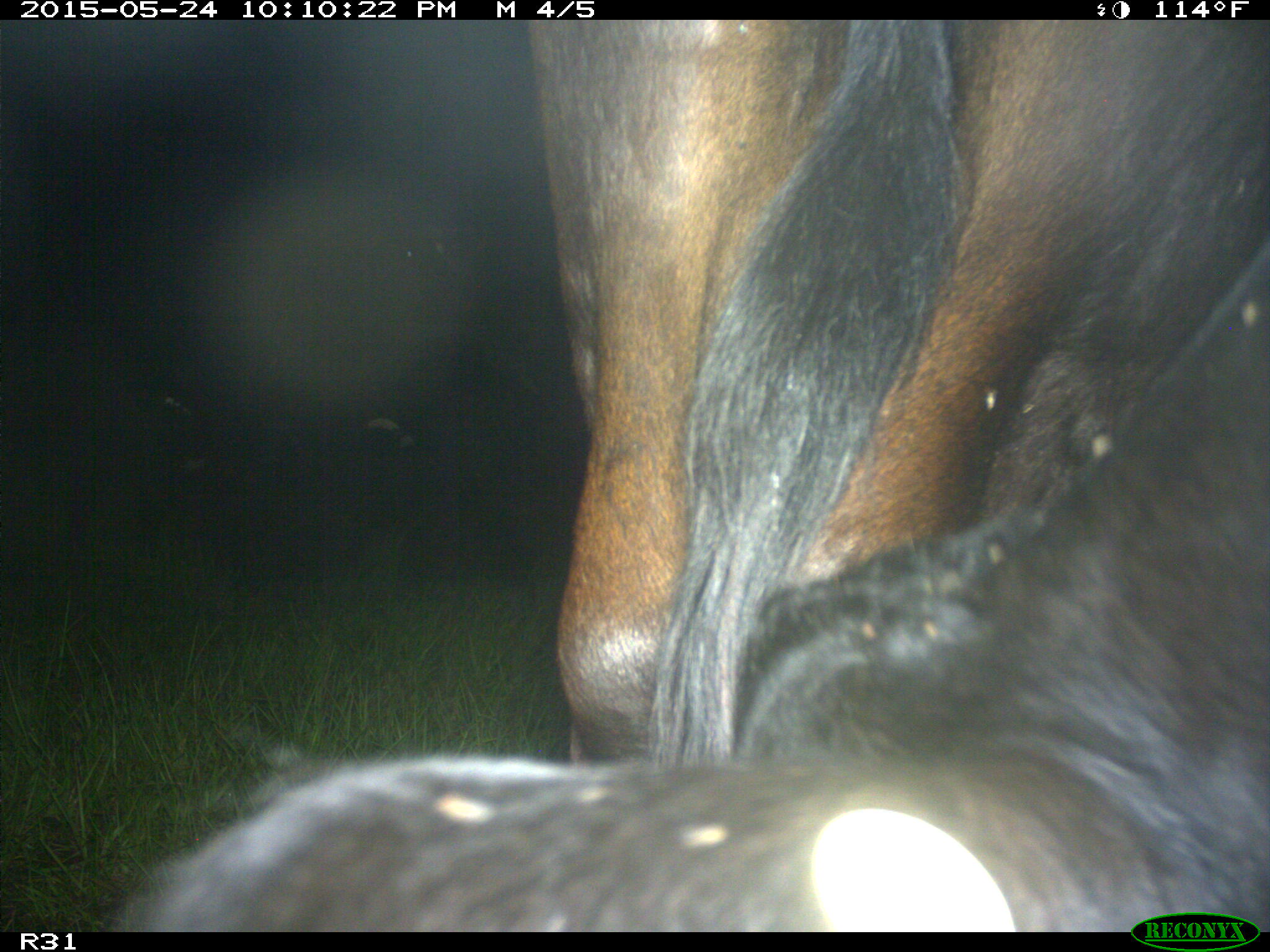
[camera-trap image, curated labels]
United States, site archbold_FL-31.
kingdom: Animalia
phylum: Chordata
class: Mammalia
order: Artiodactyla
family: Bovidae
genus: Bos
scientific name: Bos taurus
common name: domestic cow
Bos taurus (domestic cow).